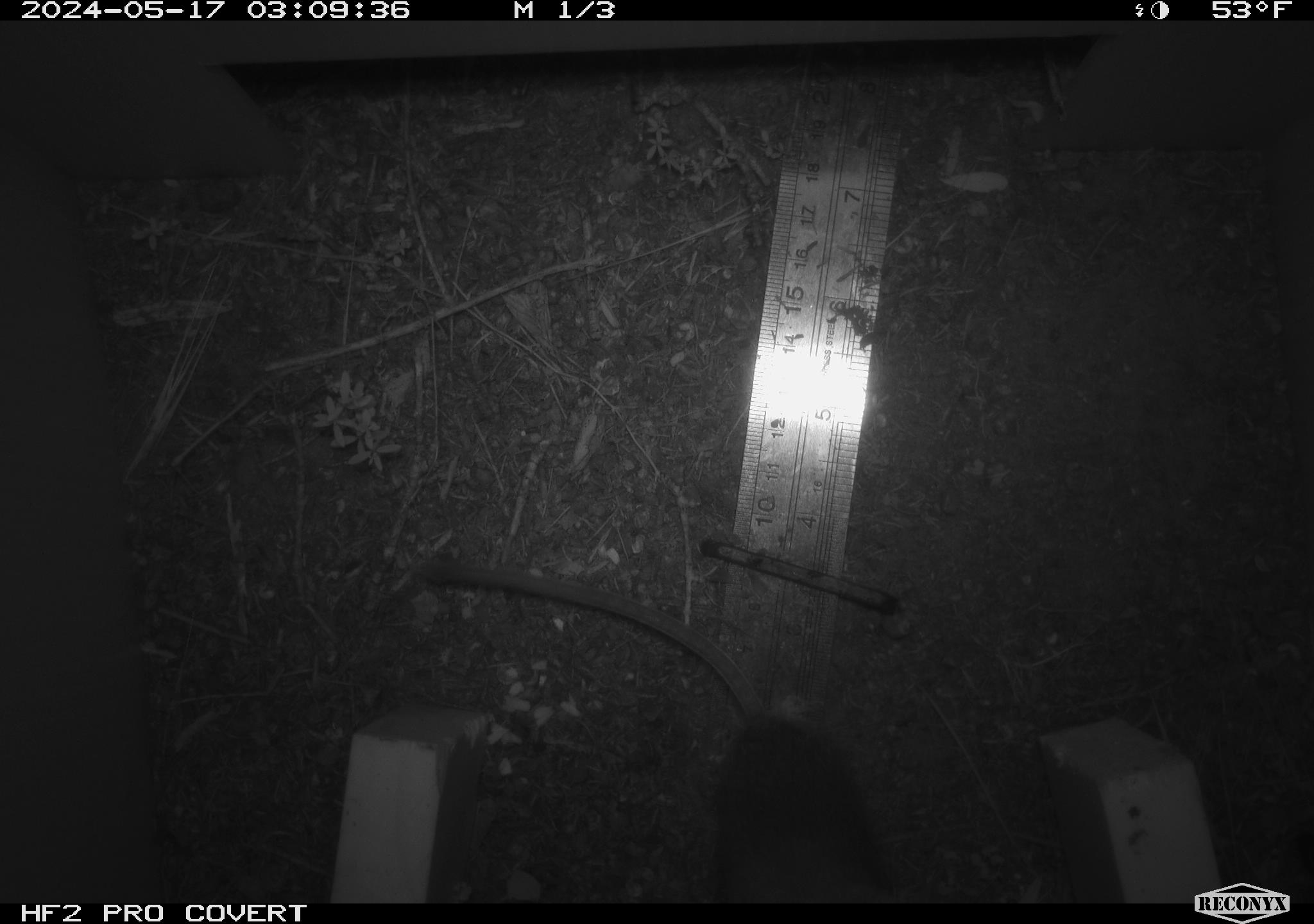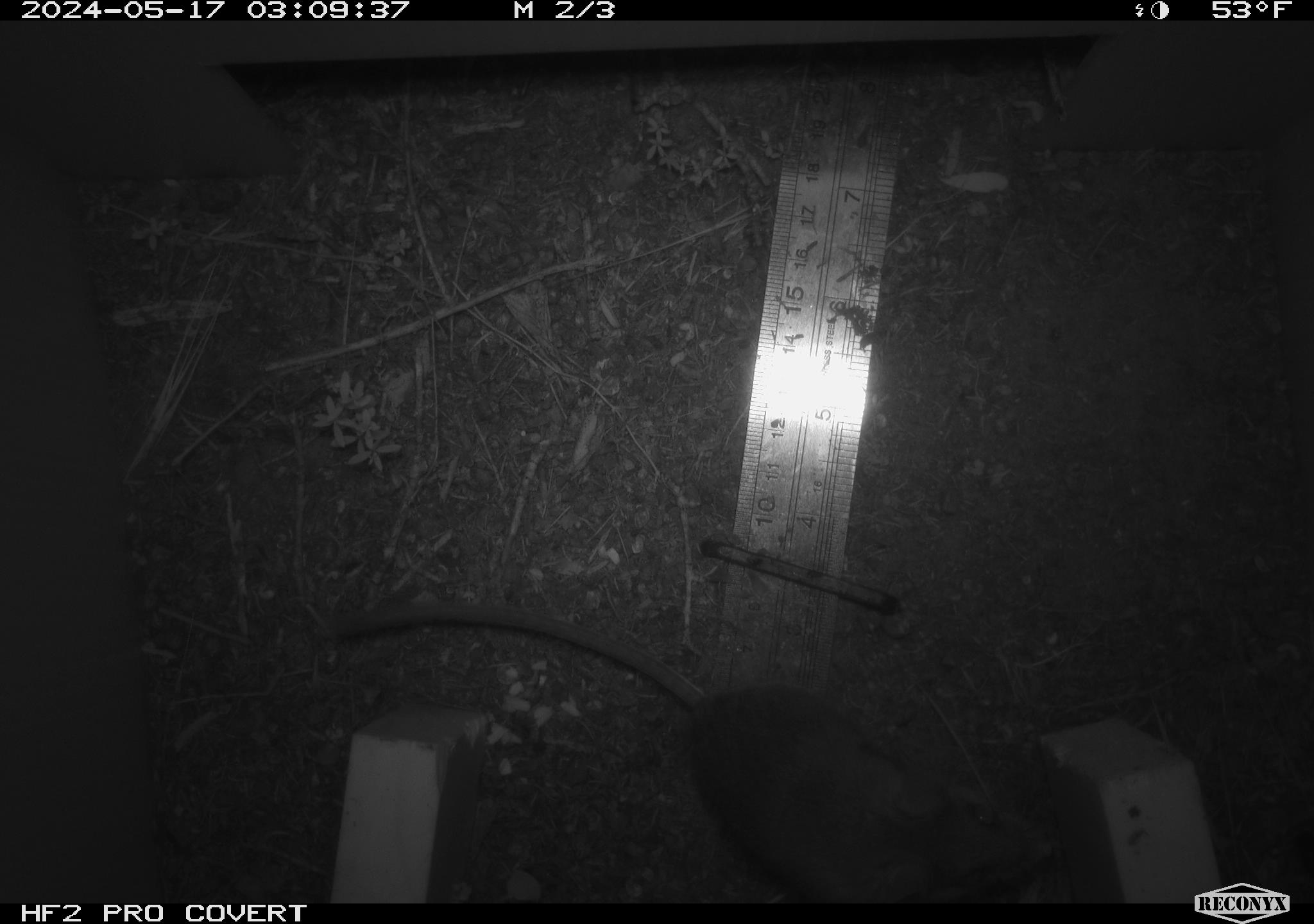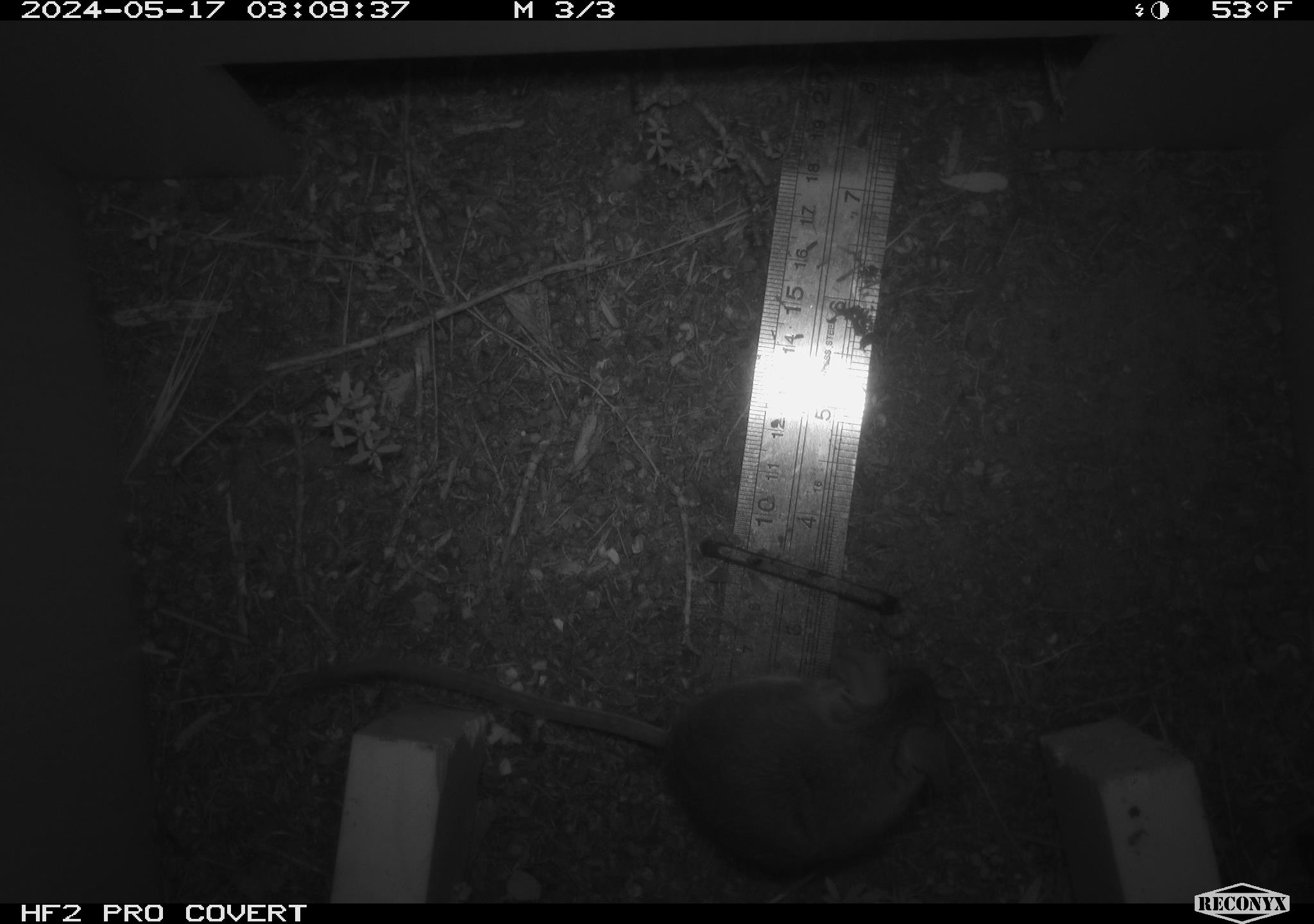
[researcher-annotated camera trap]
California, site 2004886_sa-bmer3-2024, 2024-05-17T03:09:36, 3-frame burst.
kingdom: Animalia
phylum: Chordata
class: Mammalia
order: Rodentia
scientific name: Rodentia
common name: mouse species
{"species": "mouse species (Rodentia)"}